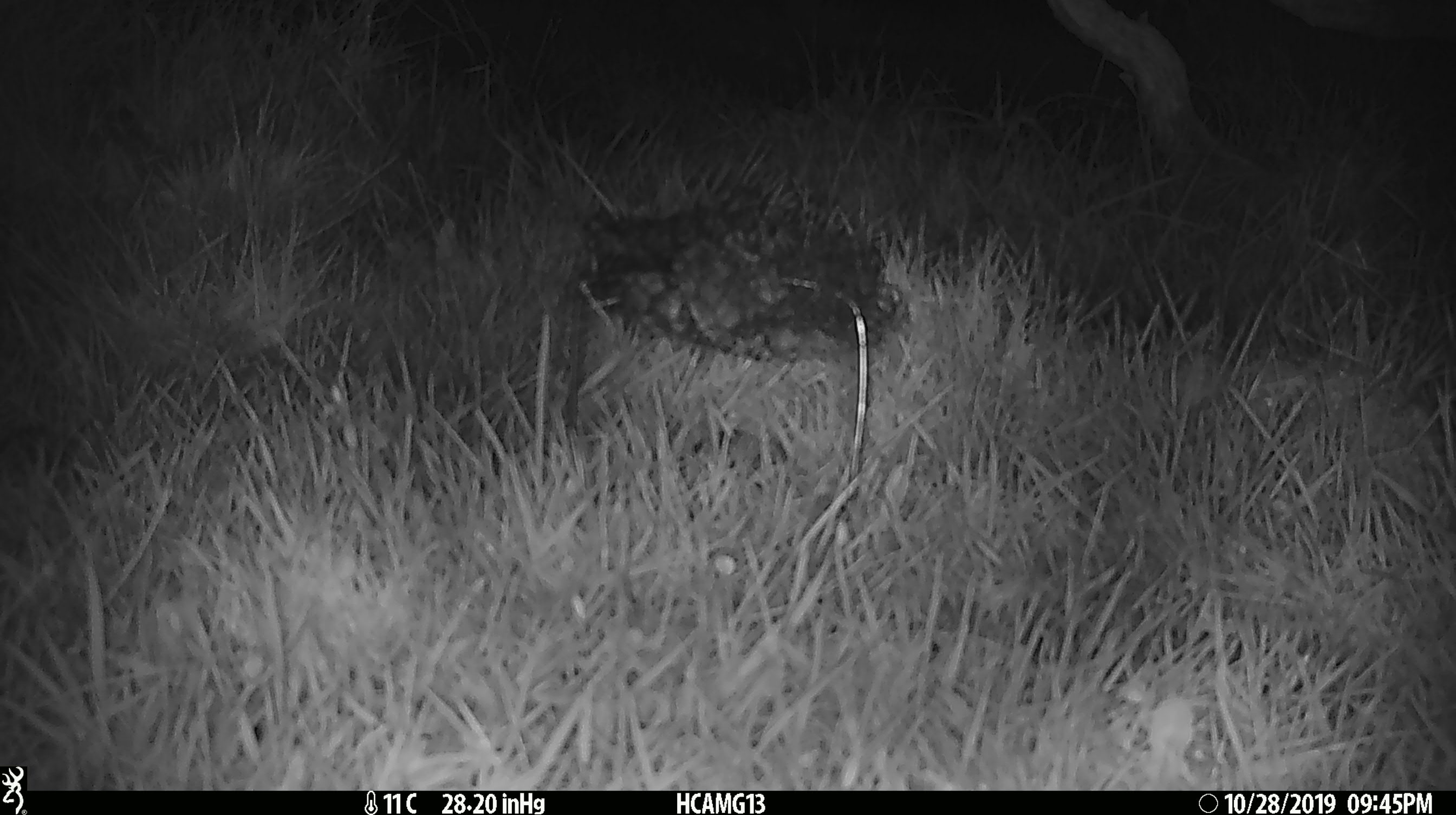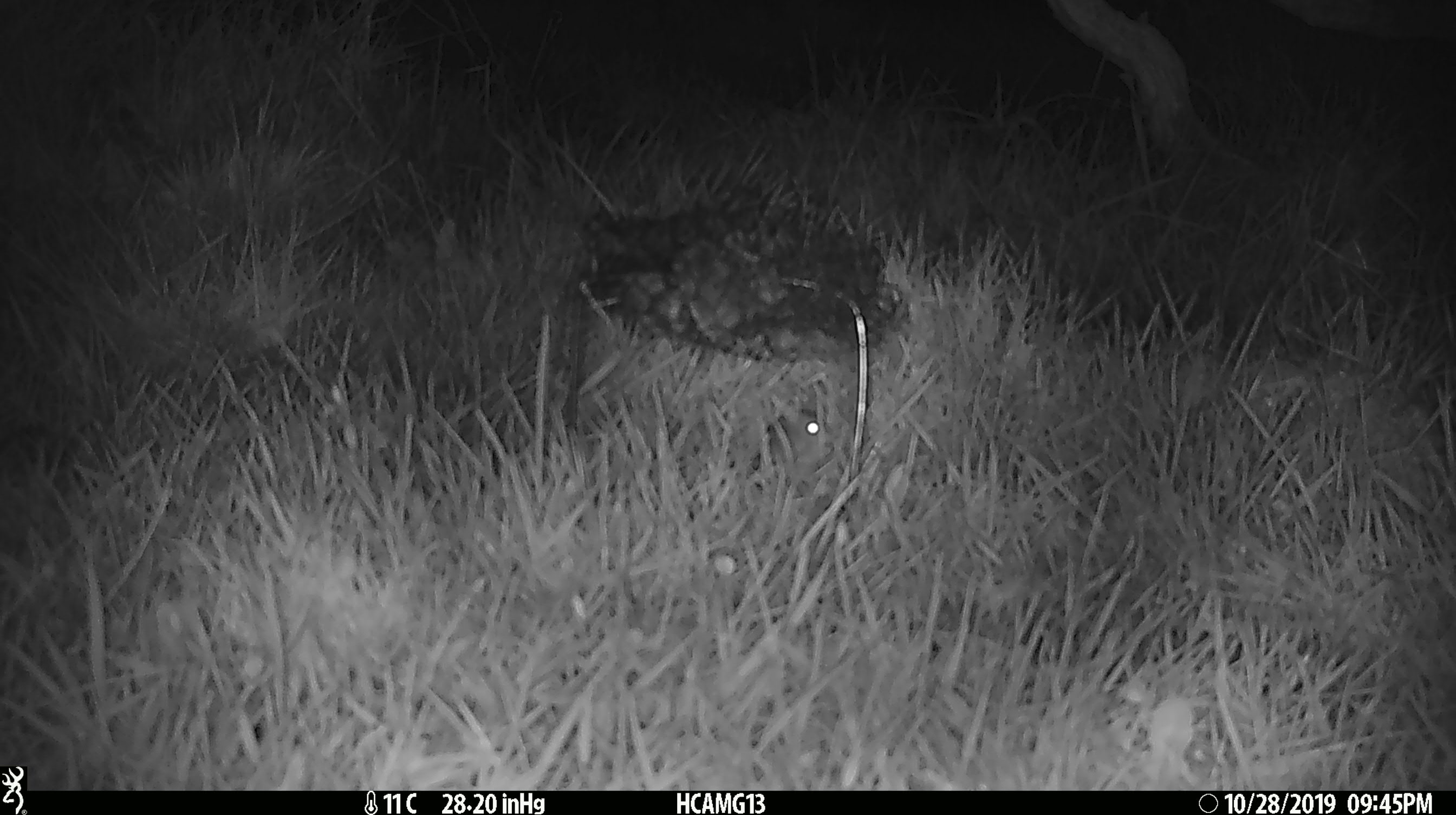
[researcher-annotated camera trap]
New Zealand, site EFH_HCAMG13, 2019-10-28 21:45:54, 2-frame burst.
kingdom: Animalia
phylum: Chordata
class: Mammalia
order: Rodentia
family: Muridae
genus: Mus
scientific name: Mus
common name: mouse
Mouse (Mus).